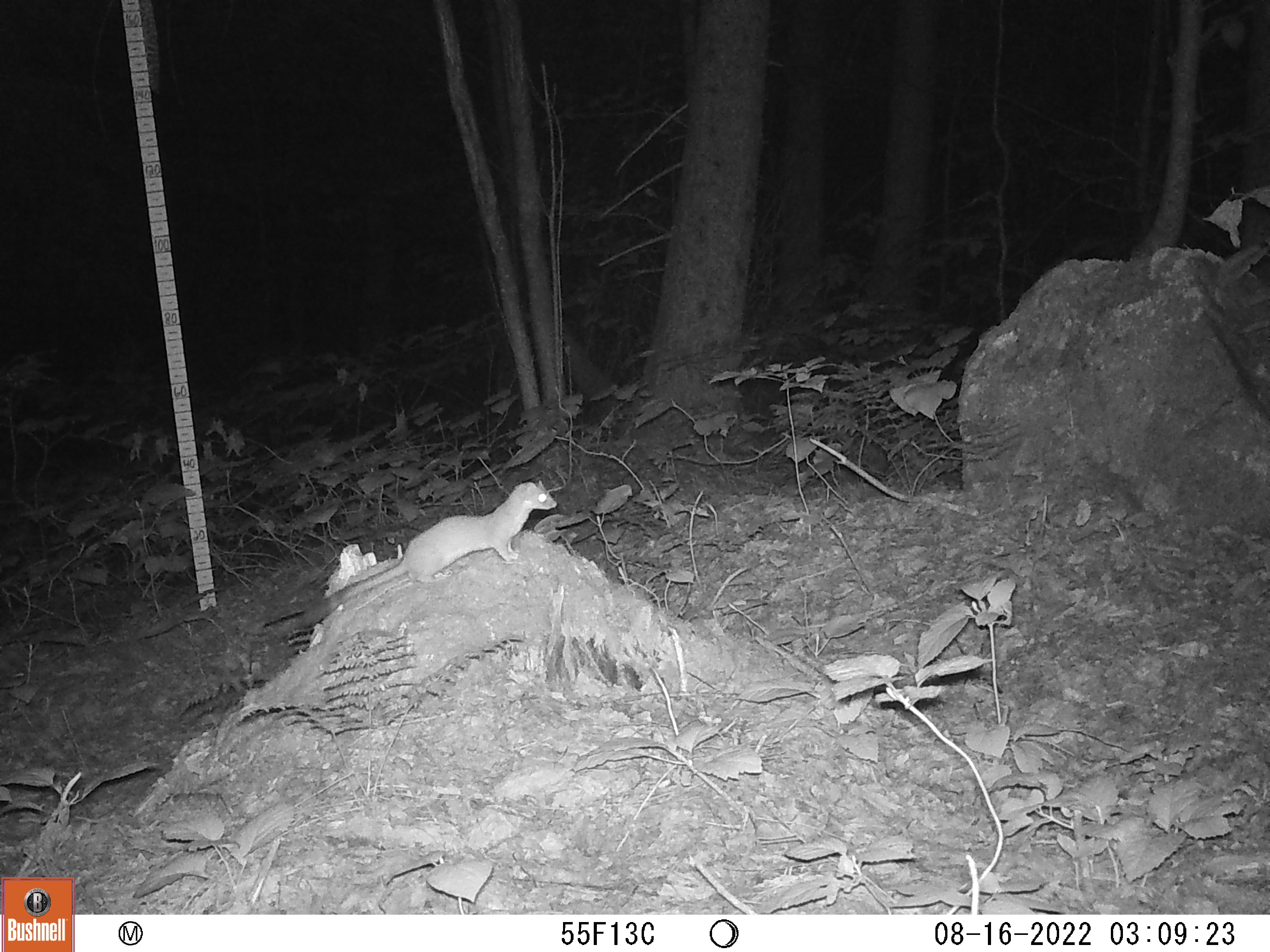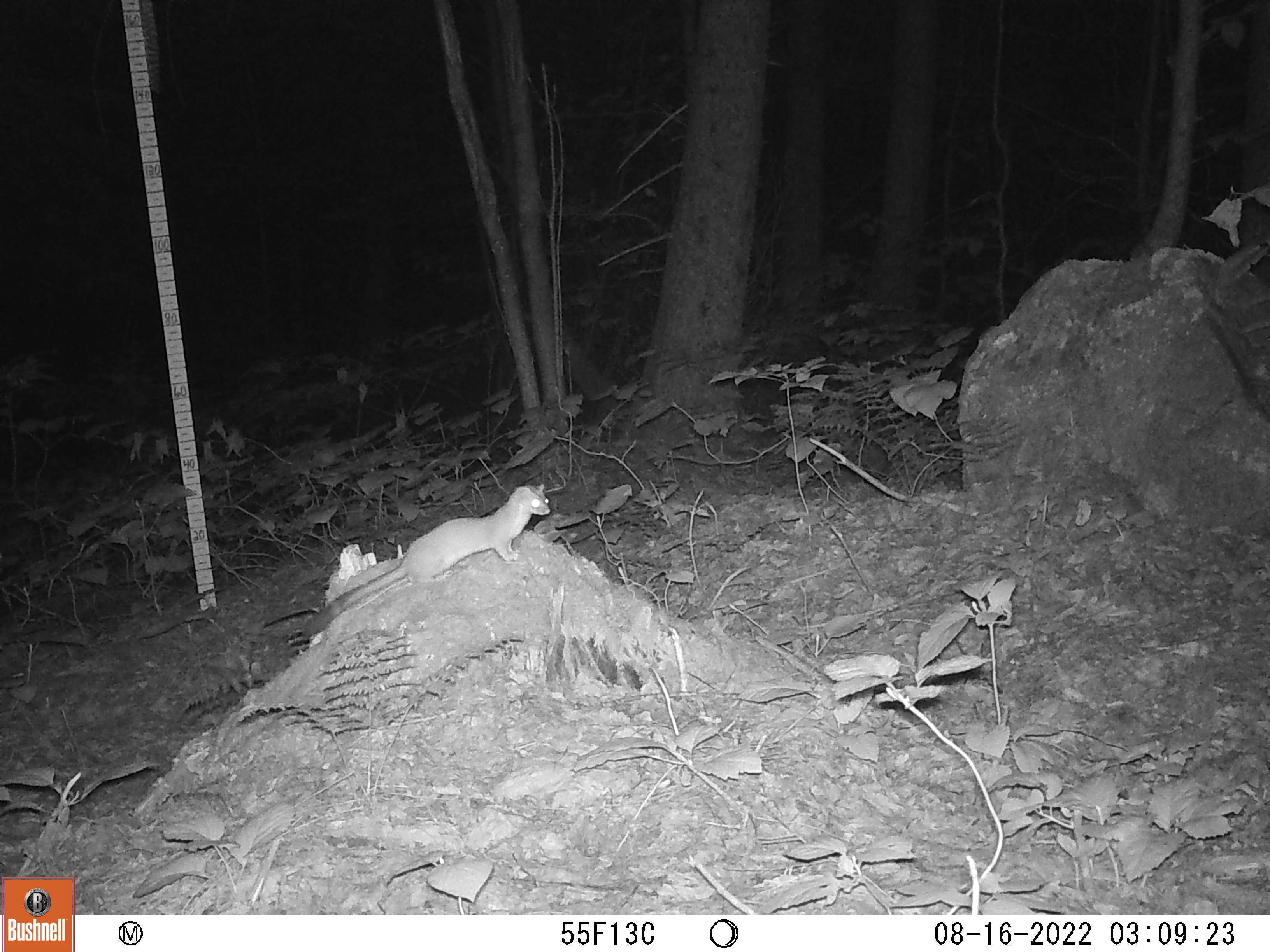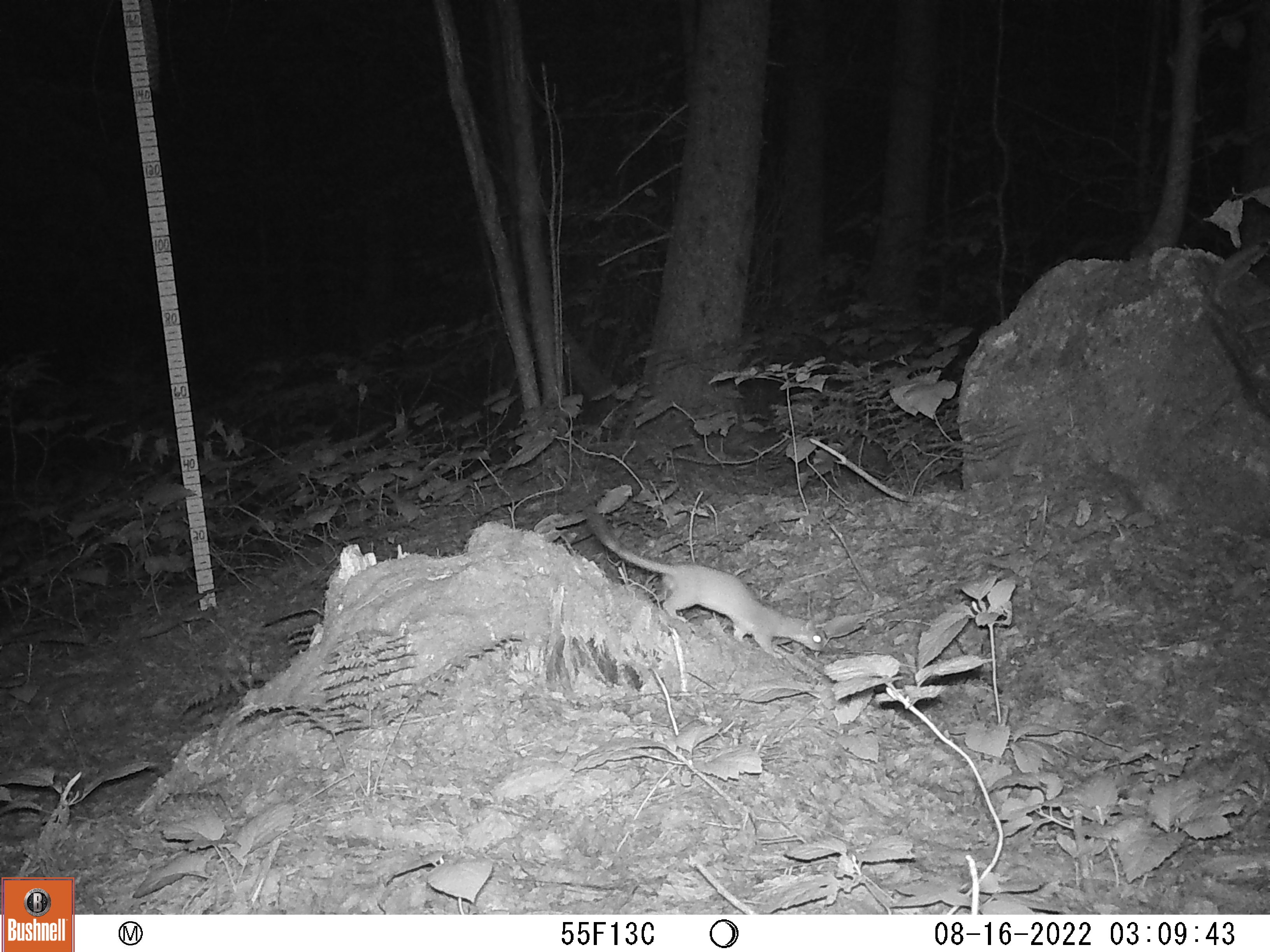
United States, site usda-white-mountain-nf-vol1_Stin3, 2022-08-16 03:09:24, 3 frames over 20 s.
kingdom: Animalia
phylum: Chordata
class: Mammalia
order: Carnivora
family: Mustelidae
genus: Neogale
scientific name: Neogale frenata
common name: long-tailed weasel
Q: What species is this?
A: Long-tailed weasel (Neogale frenata).